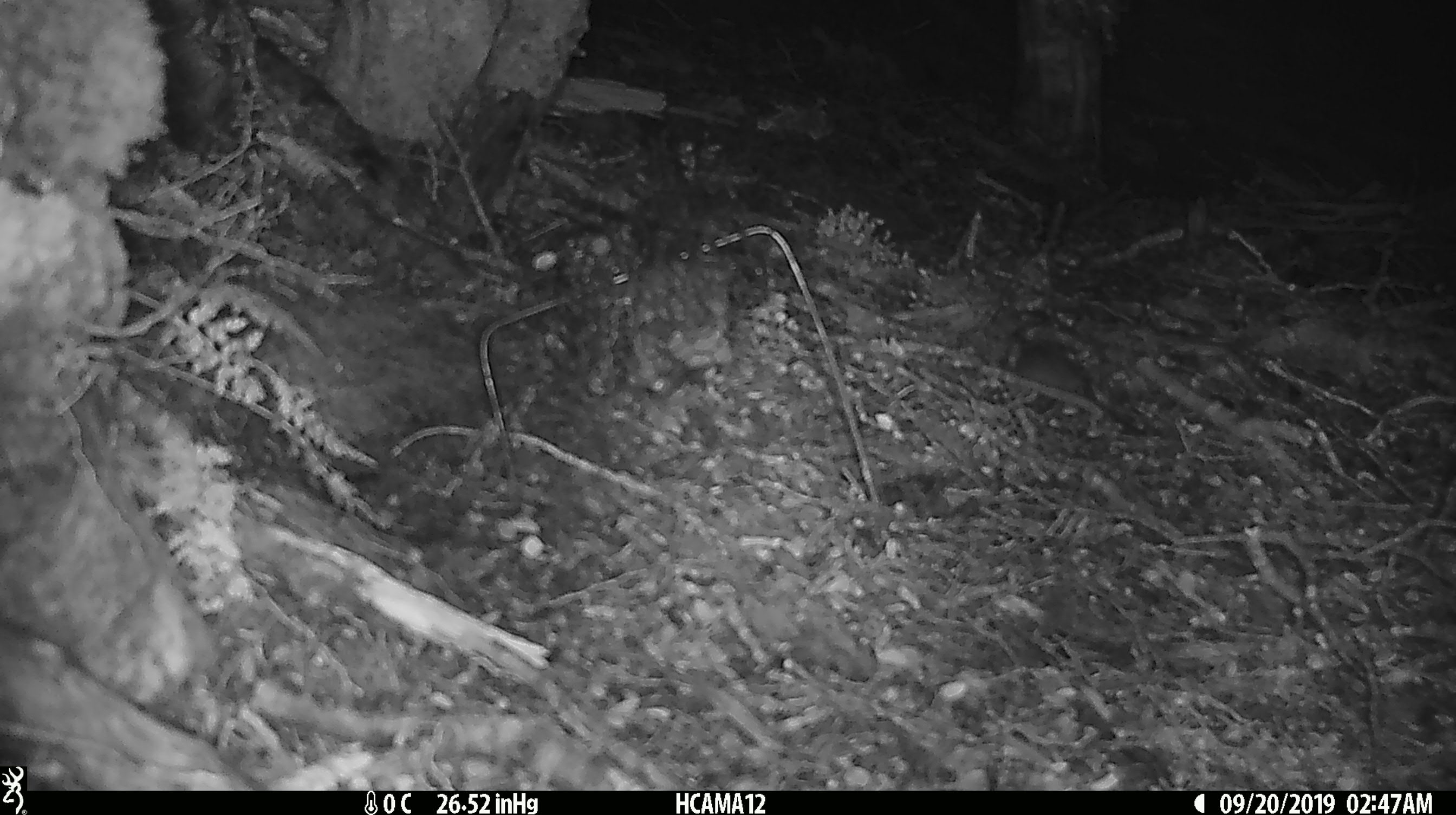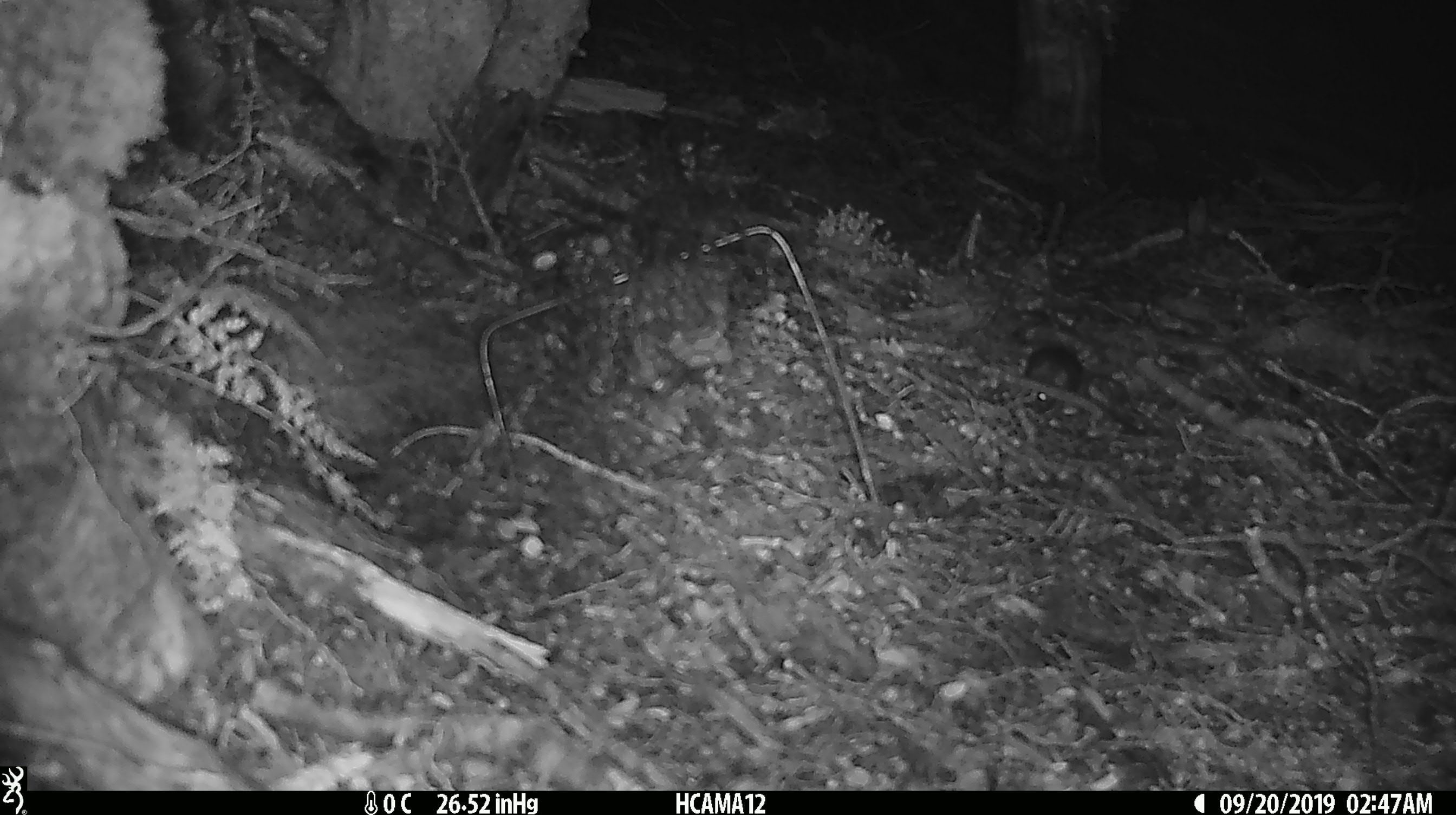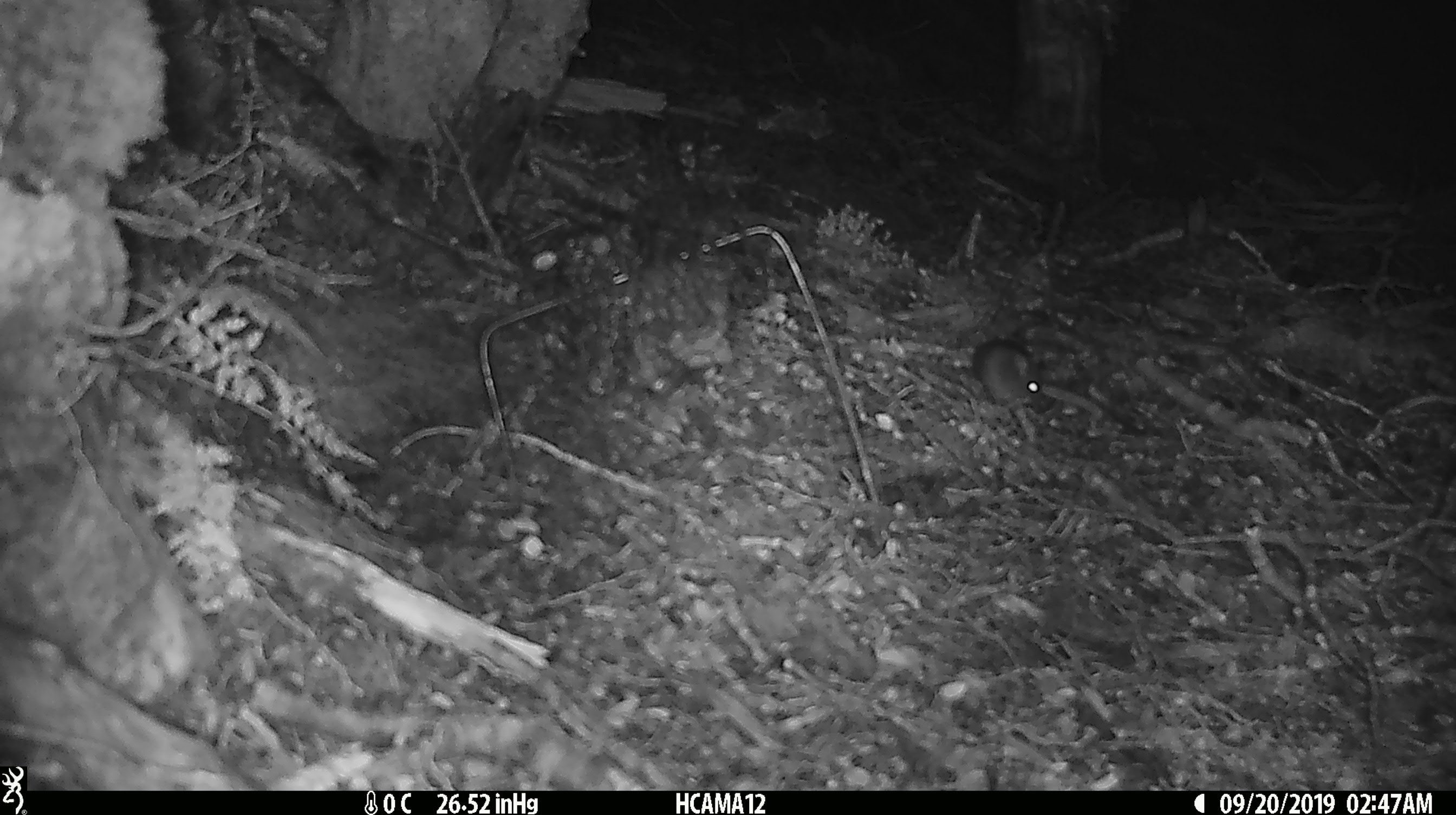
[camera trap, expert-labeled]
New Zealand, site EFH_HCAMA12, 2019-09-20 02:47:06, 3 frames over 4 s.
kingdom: Animalia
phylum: Chordata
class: Mammalia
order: Rodentia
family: Muridae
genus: Mus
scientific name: Mus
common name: mouse